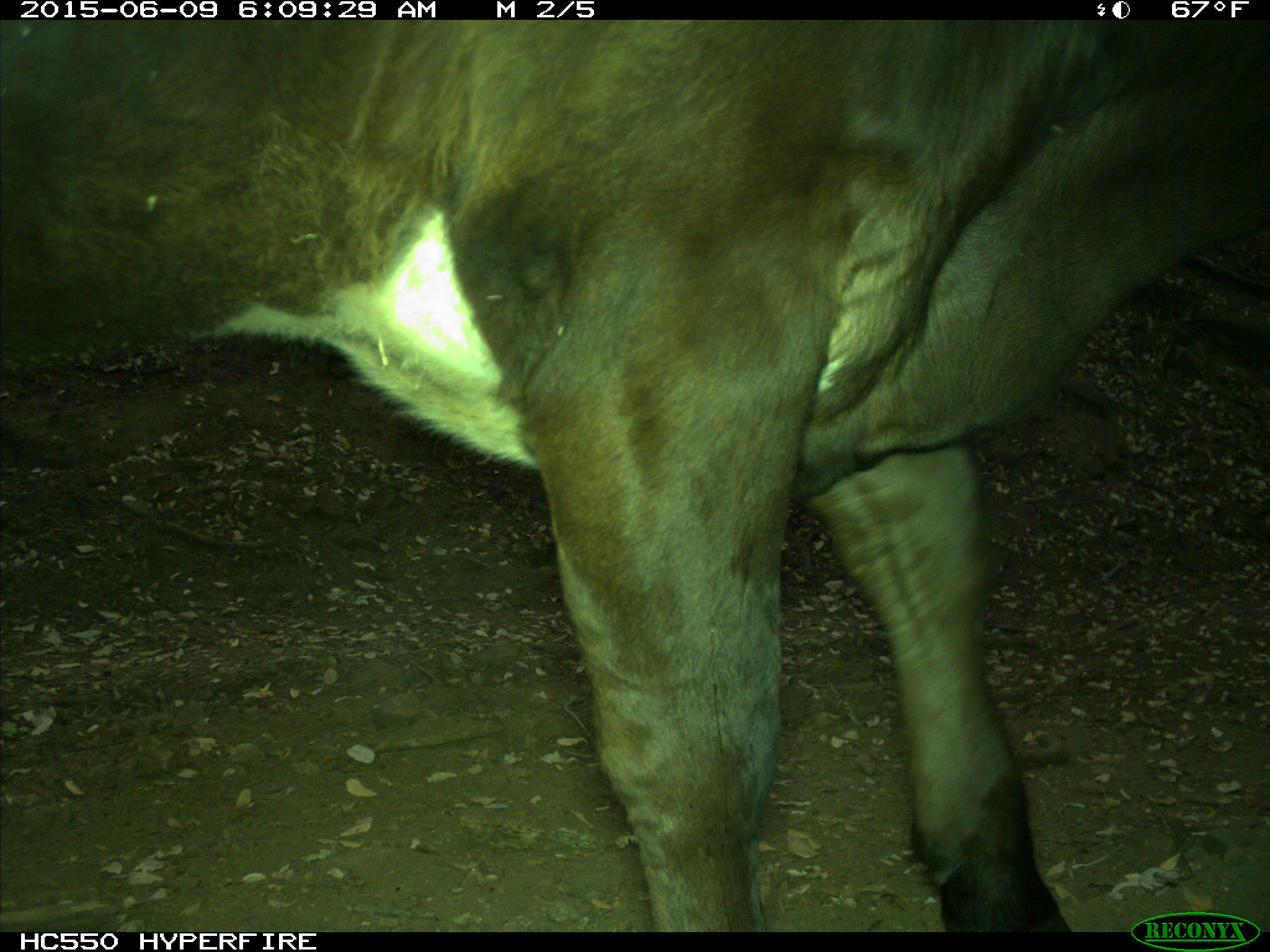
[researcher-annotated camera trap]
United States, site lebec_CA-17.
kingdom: Animalia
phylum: Chordata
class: Mammalia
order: Artiodactyla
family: Bovidae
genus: Bos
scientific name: Bos taurus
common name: domestic cow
Bos taurus (domestic cow).